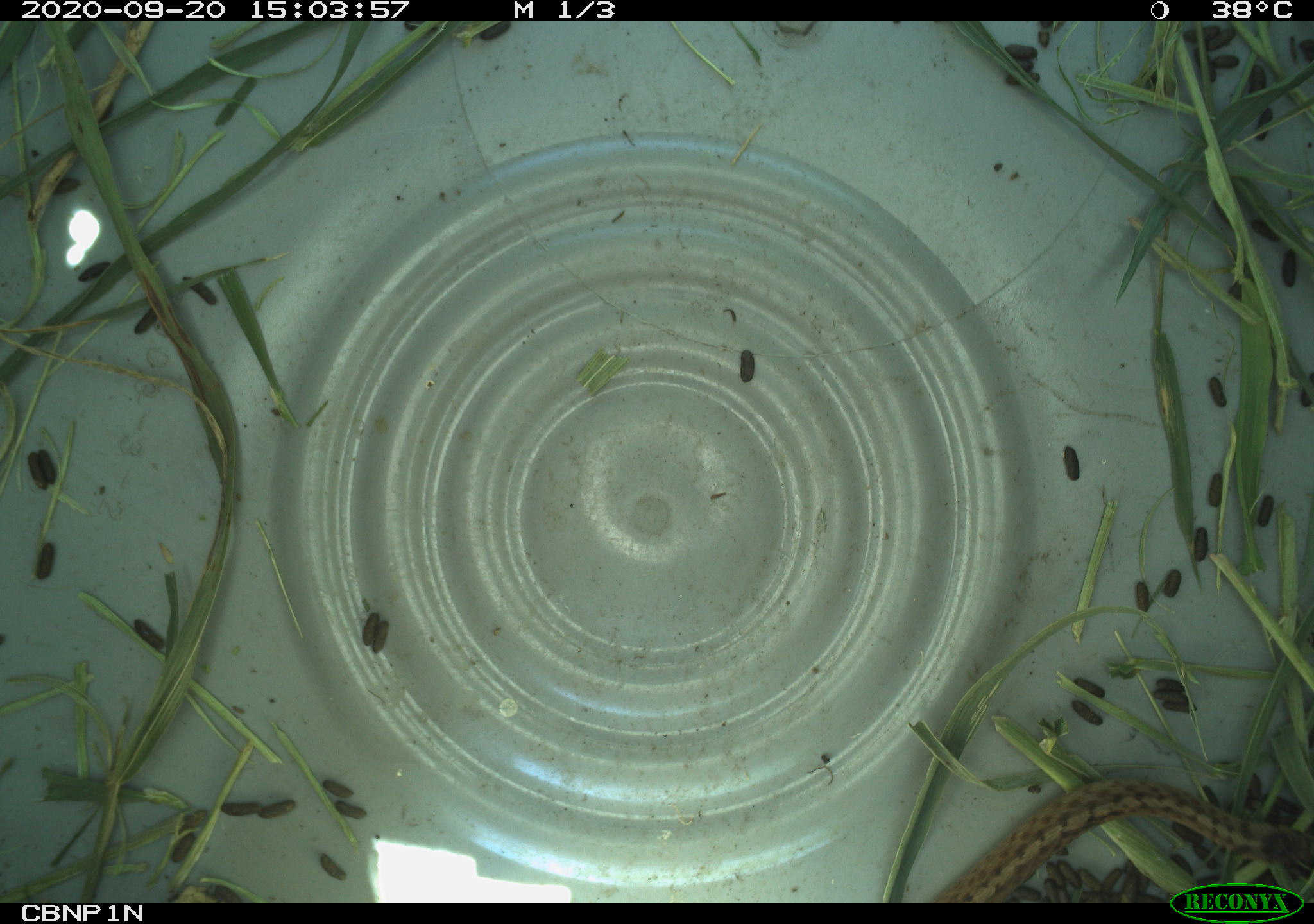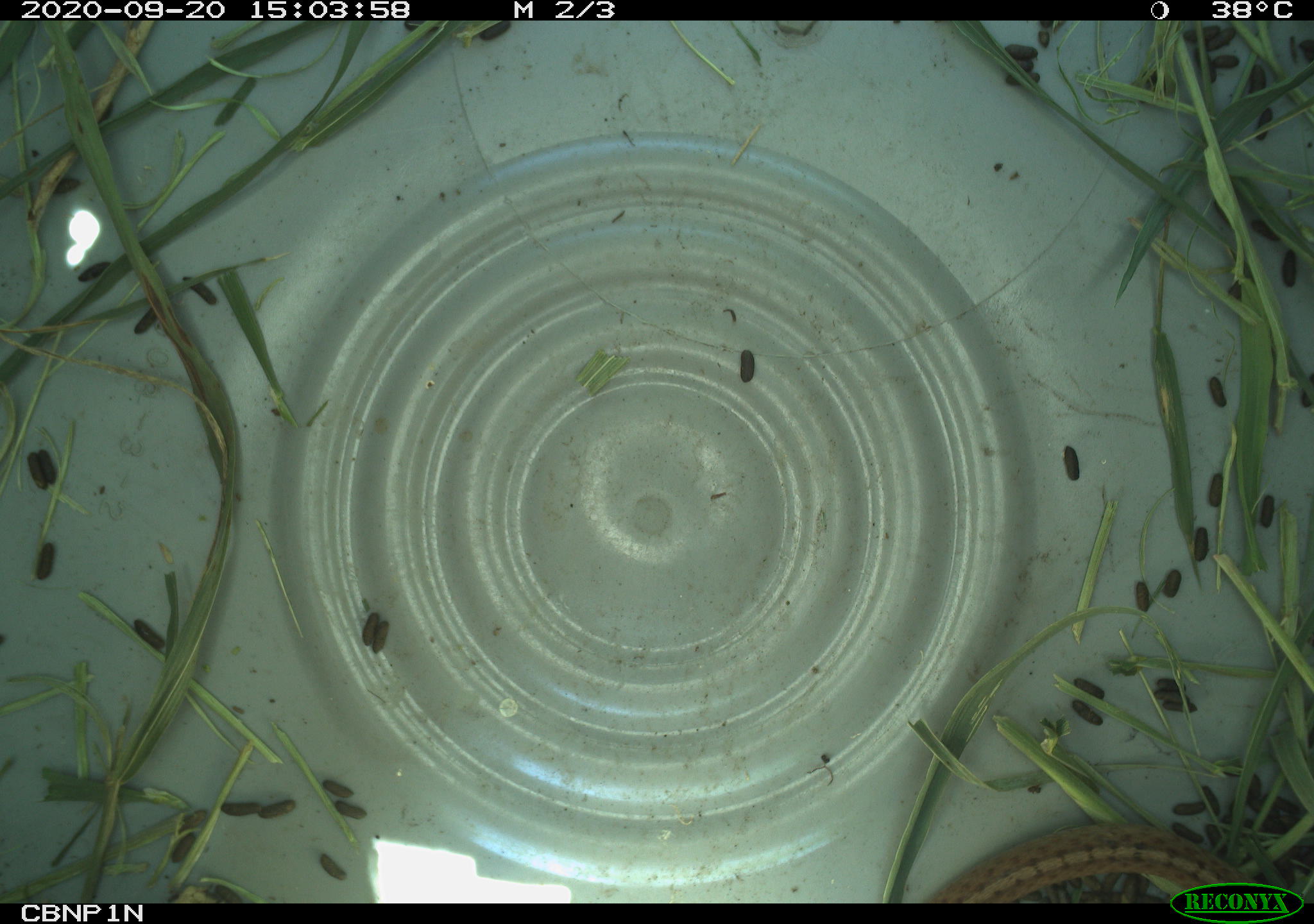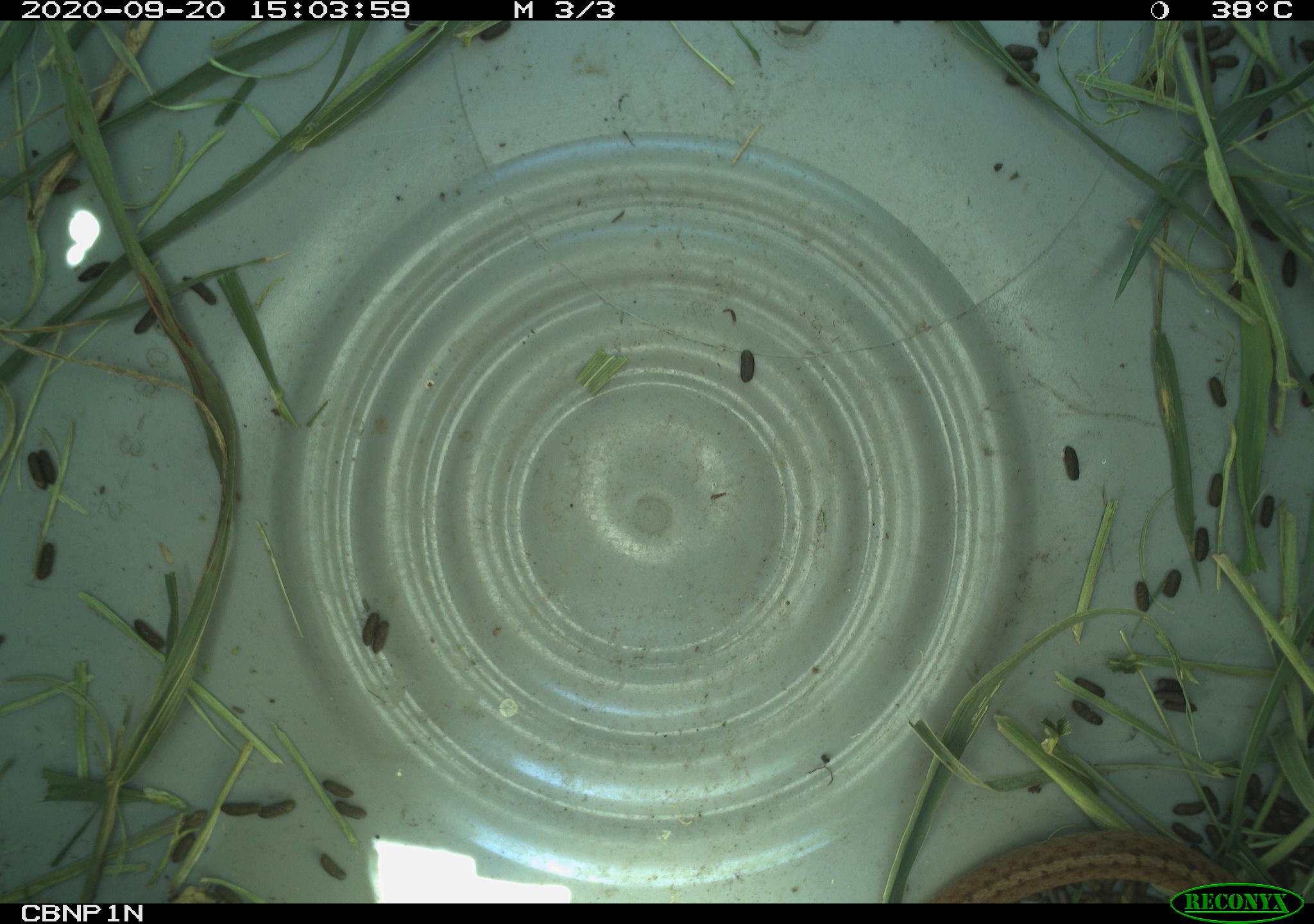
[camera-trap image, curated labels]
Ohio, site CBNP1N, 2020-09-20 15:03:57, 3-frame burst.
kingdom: Animalia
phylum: Chordata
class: Reptilia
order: Squamata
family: Colubridae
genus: Storeria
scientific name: Storeria dekayi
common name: dekay's brownsnake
Dekay's brownsnake (Storeria dekayi).